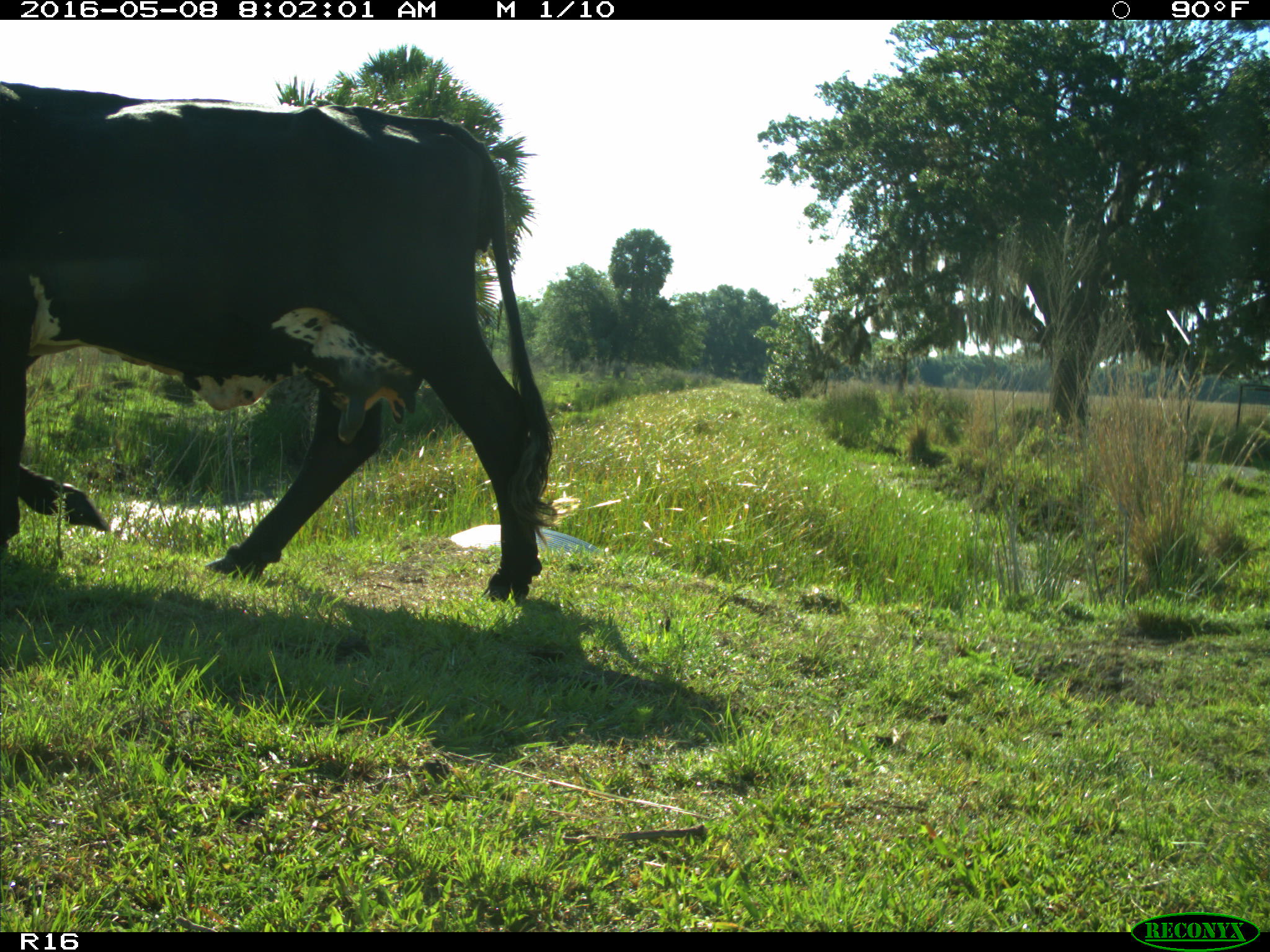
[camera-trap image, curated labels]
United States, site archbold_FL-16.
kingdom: Animalia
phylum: Chordata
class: Mammalia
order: Artiodactyla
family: Bovidae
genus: Bos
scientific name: Bos taurus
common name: domestic cow